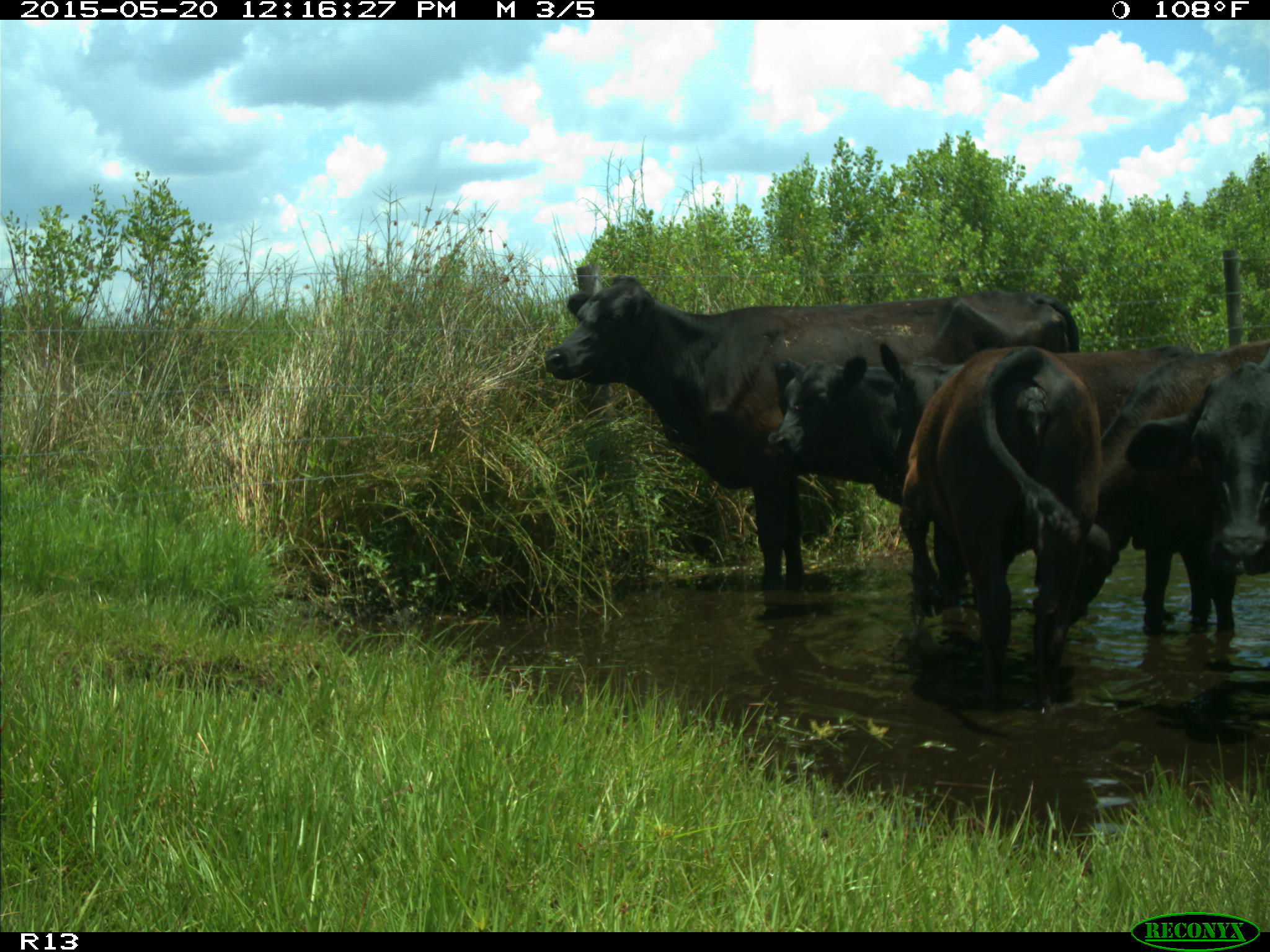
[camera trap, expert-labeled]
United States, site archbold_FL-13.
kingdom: Animalia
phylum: Chordata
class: Mammalia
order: Artiodactyla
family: Bovidae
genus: Bos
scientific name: Bos taurus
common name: domestic cow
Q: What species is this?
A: Bos taurus (domestic cow).